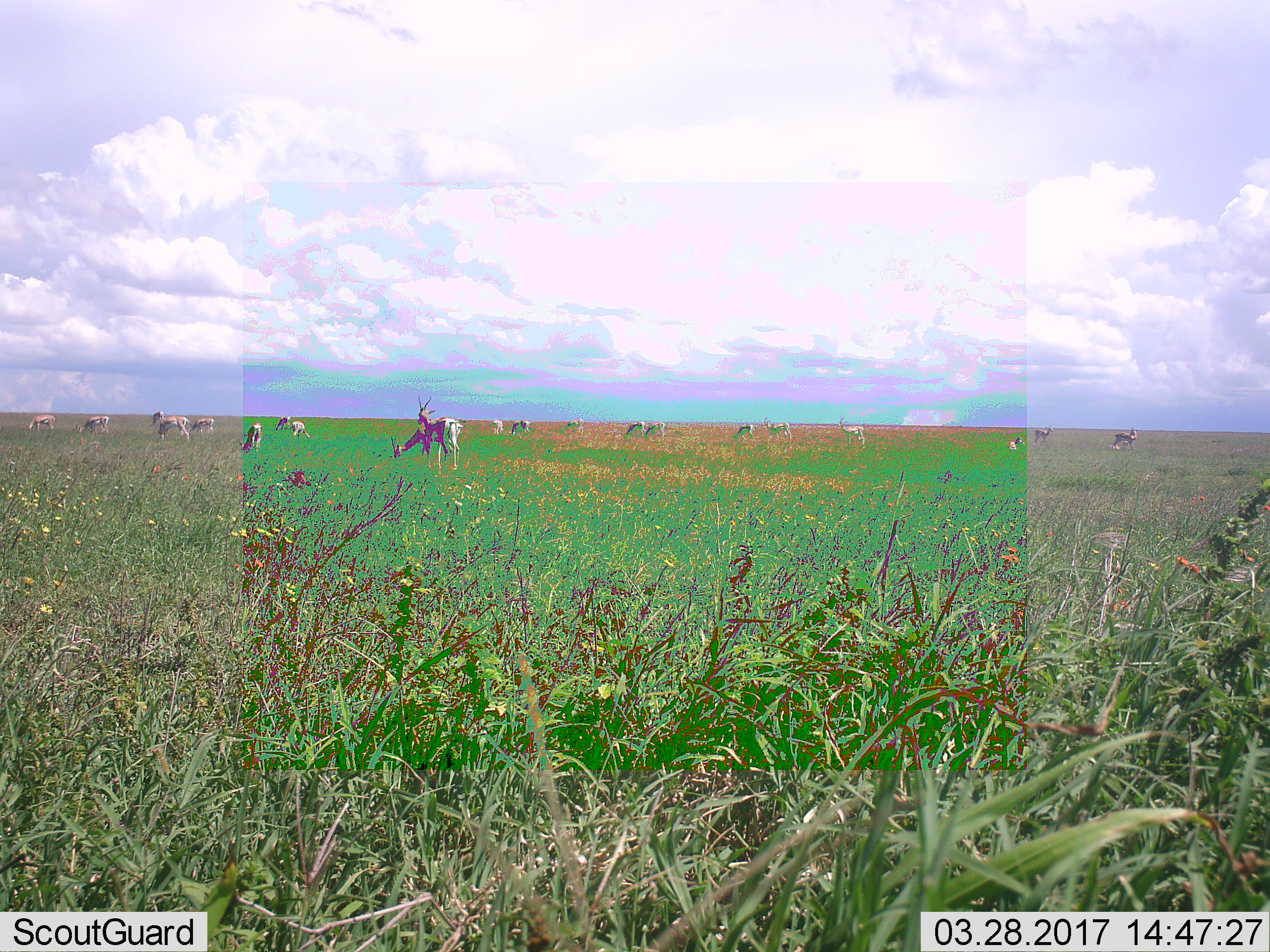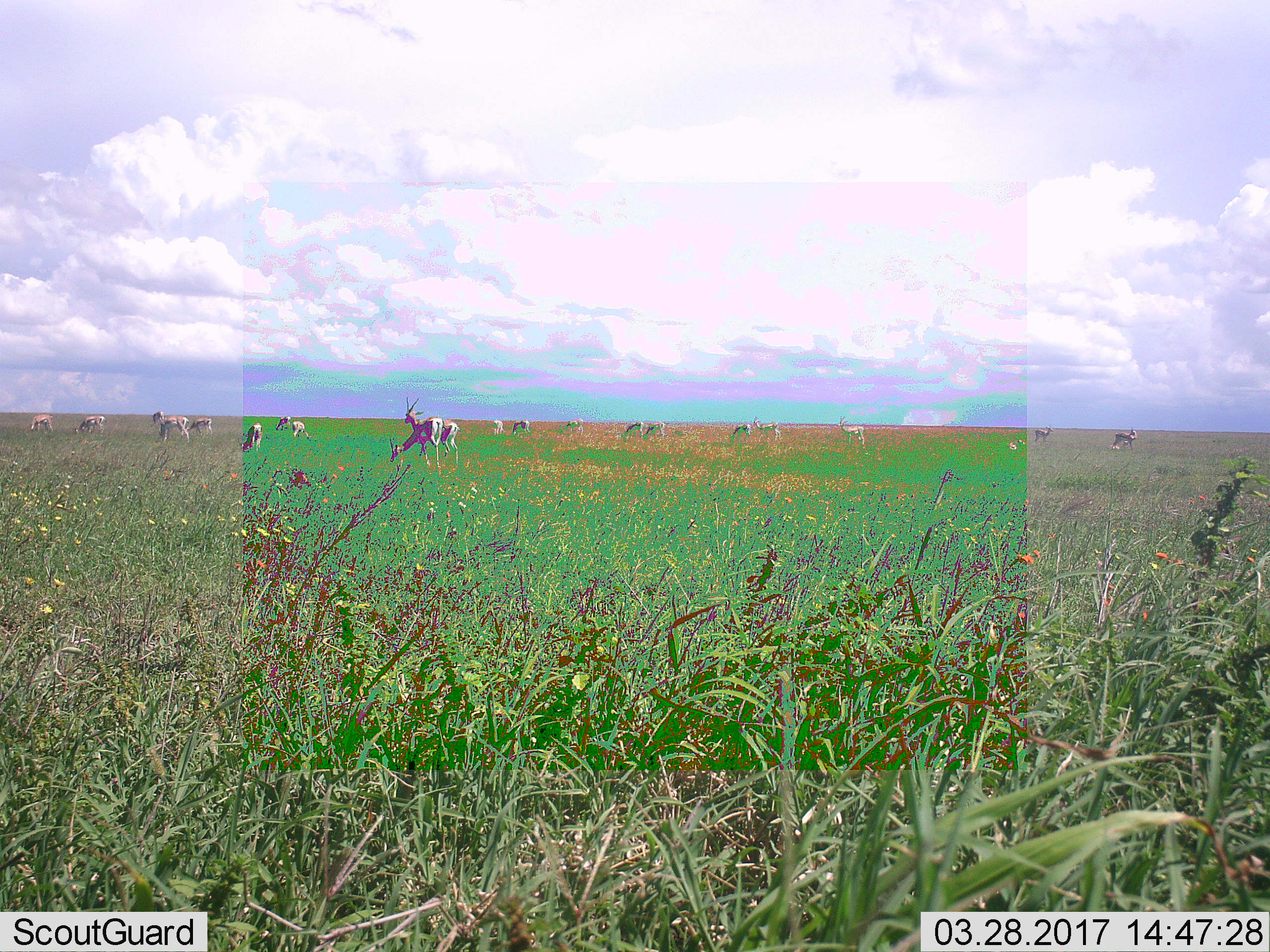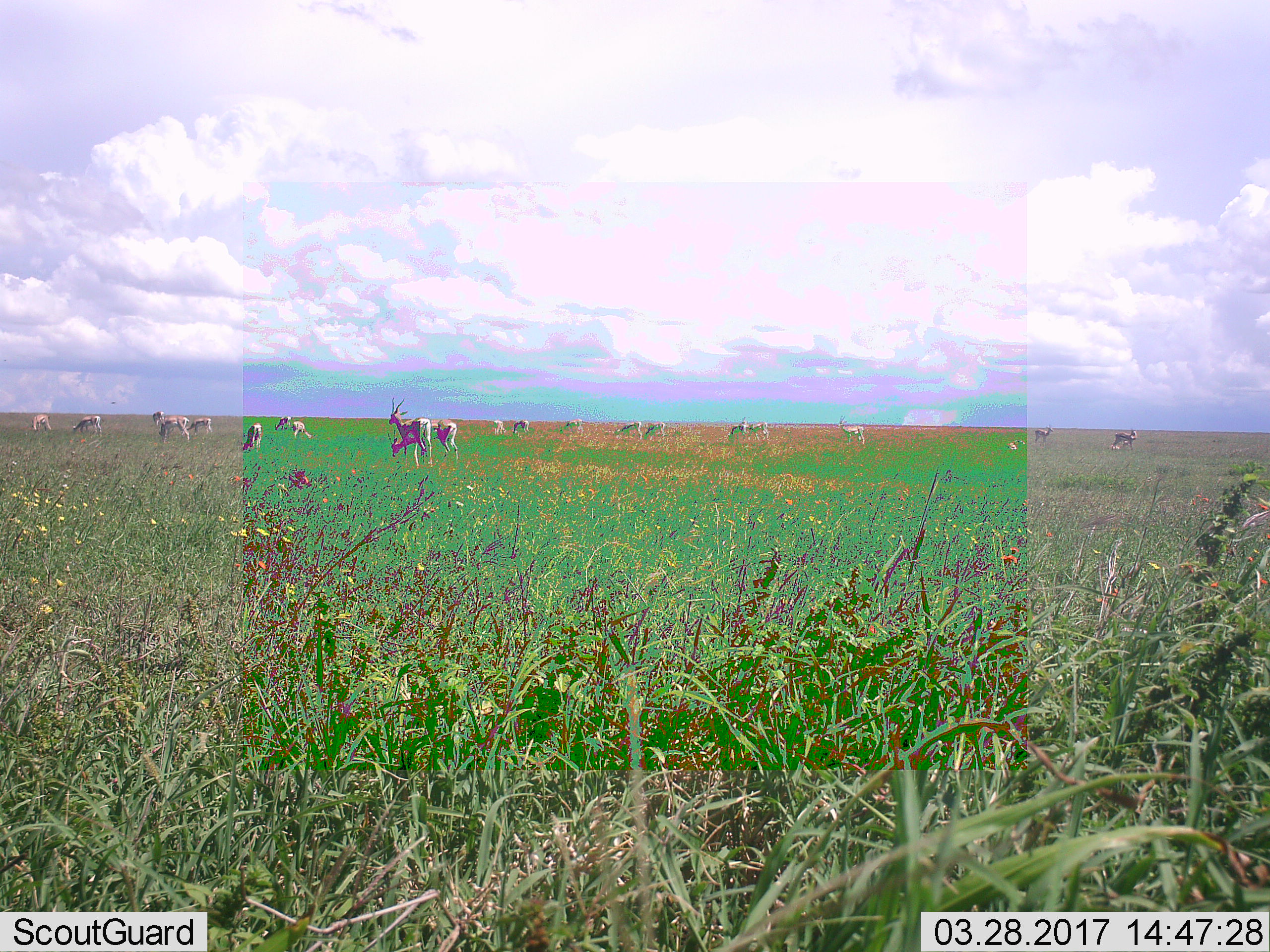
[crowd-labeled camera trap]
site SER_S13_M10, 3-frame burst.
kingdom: Animalia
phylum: Chordata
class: Mammalia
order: Artiodactyla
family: Bovidae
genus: Eudorcas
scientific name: Eudorcas thomsonii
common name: thomson's gazelle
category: gazellethomsons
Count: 11-50.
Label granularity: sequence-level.